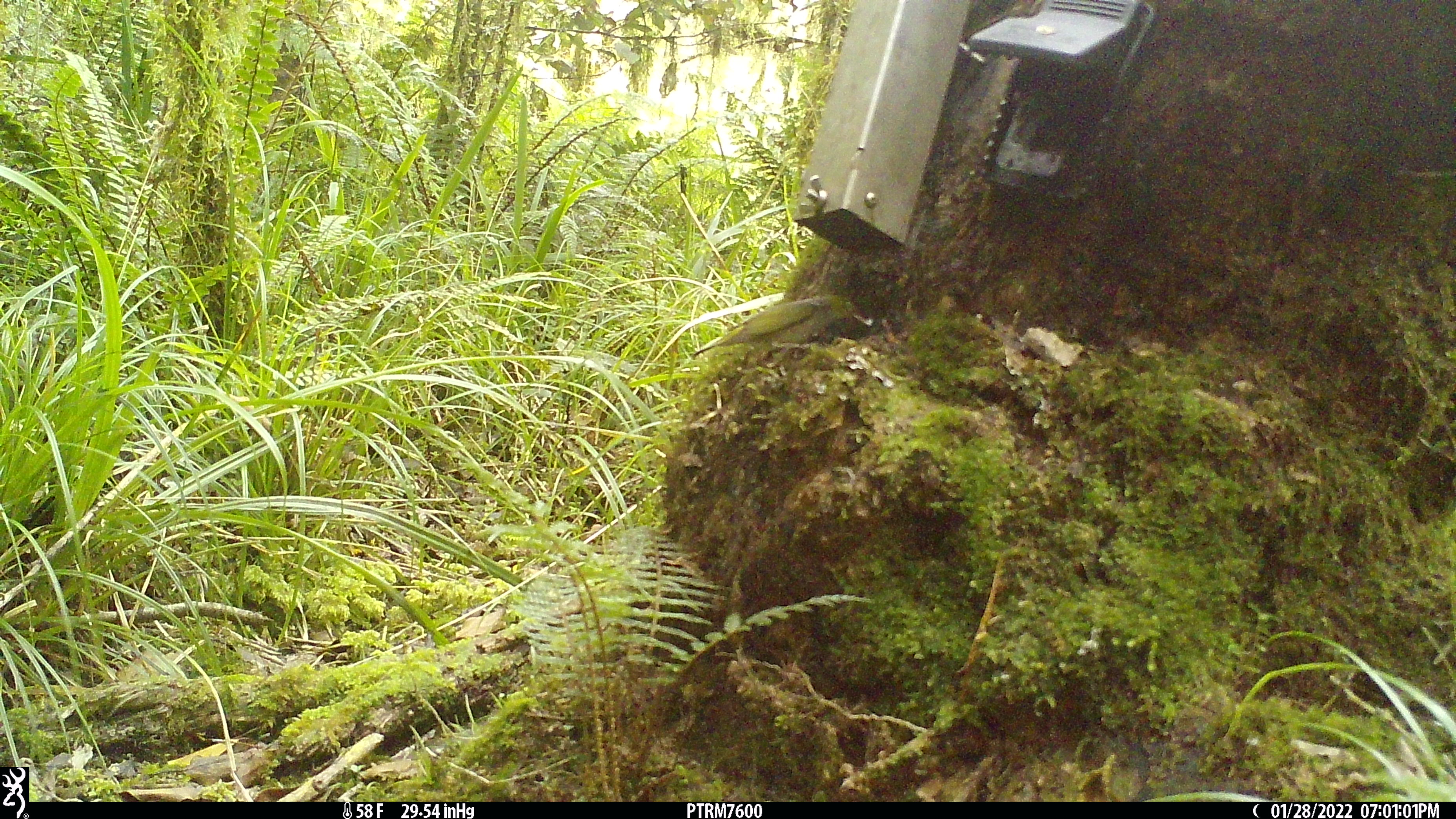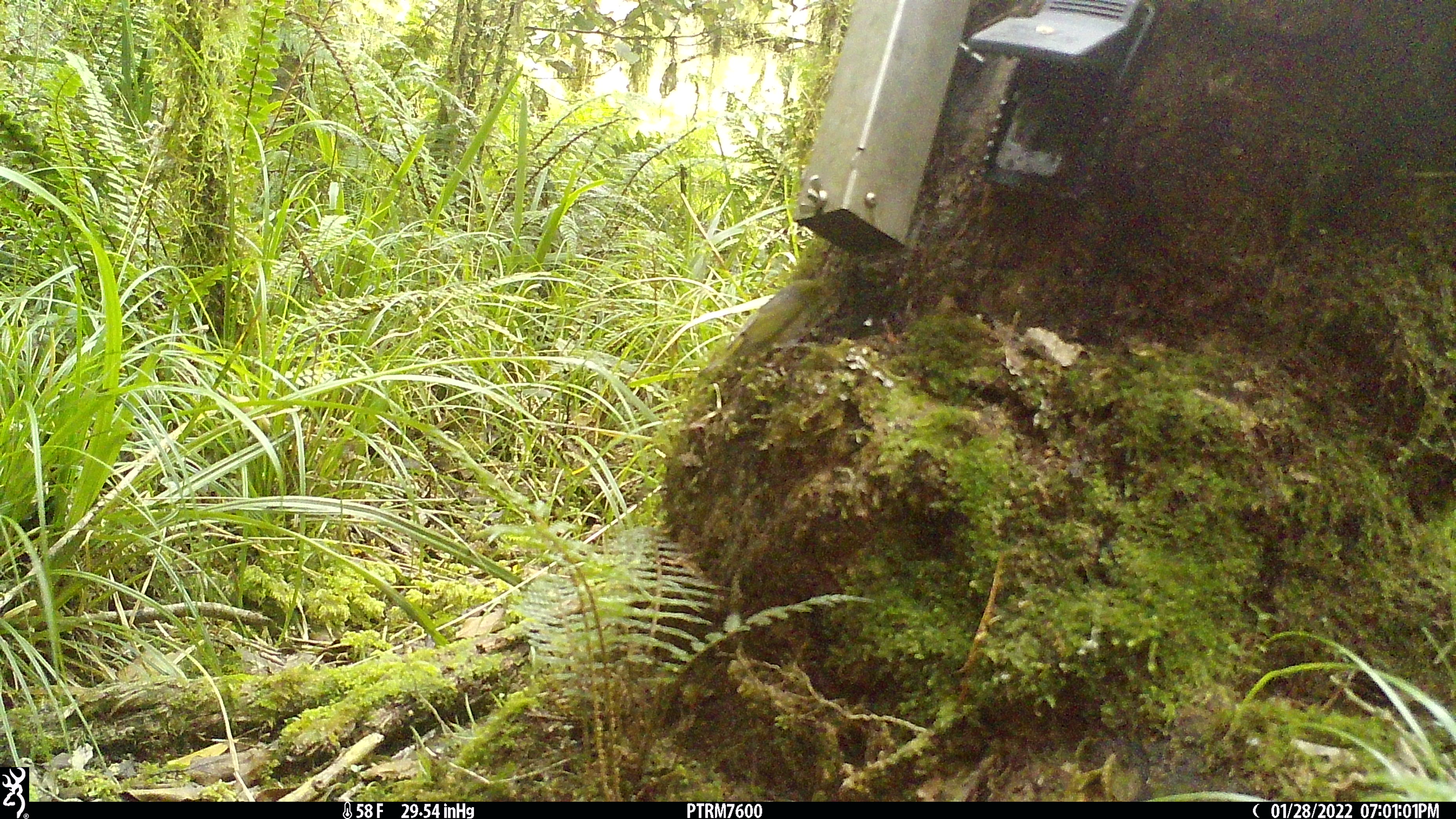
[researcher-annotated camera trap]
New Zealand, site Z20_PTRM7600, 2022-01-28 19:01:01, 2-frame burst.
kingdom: Animalia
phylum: Chordata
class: Aves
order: Passeriformes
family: Zosteropidae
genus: Zosterops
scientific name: Zosterops lateralis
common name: silvereye